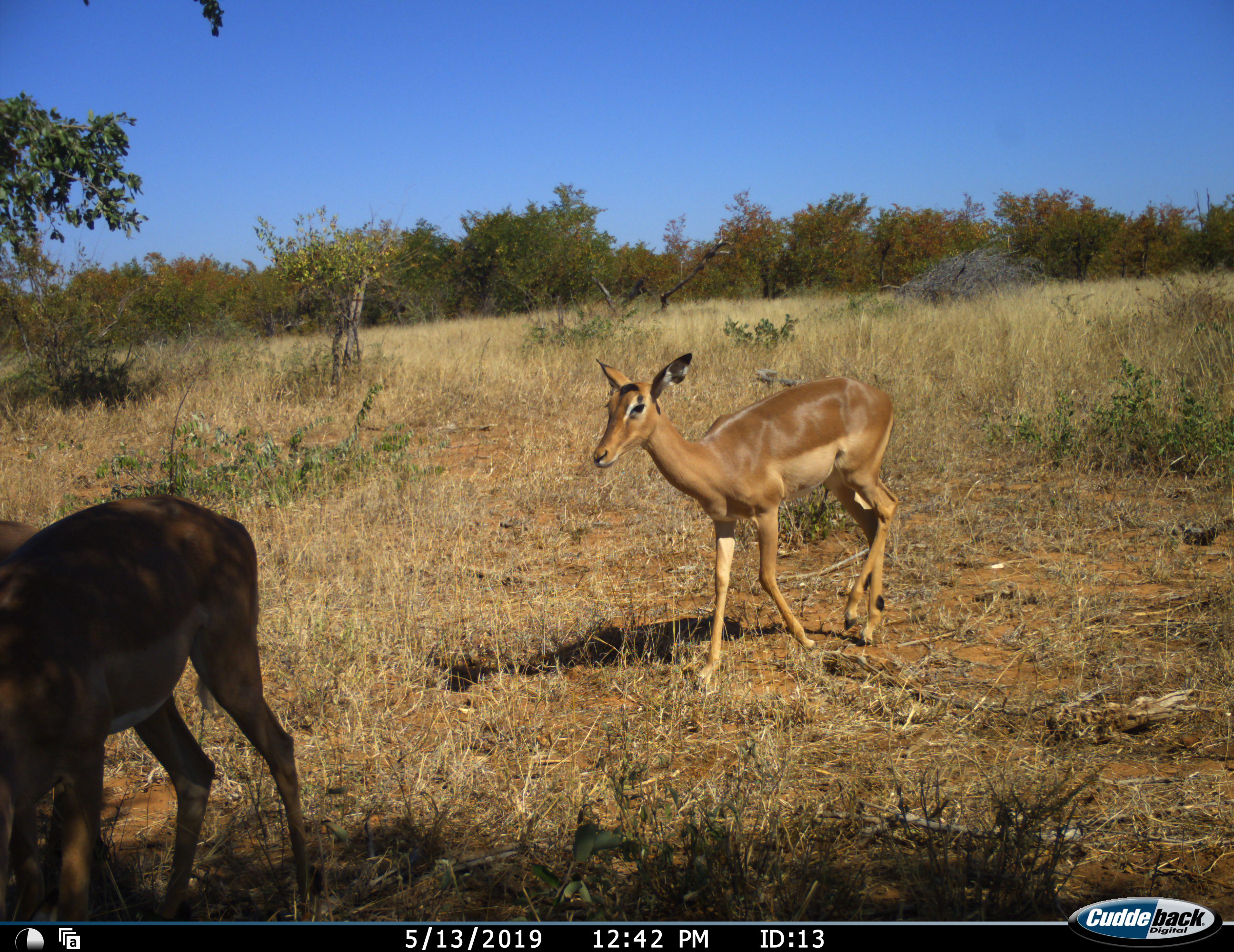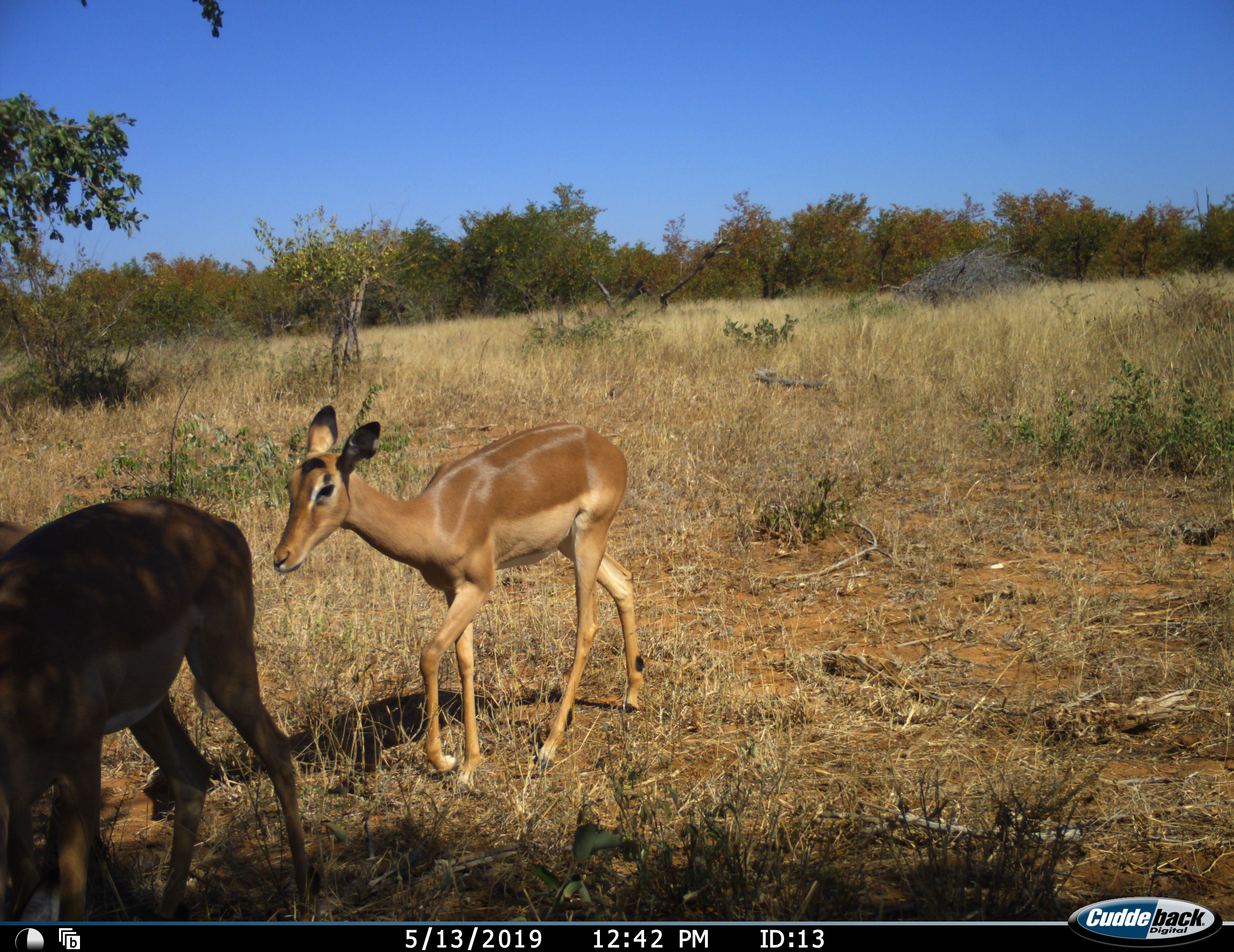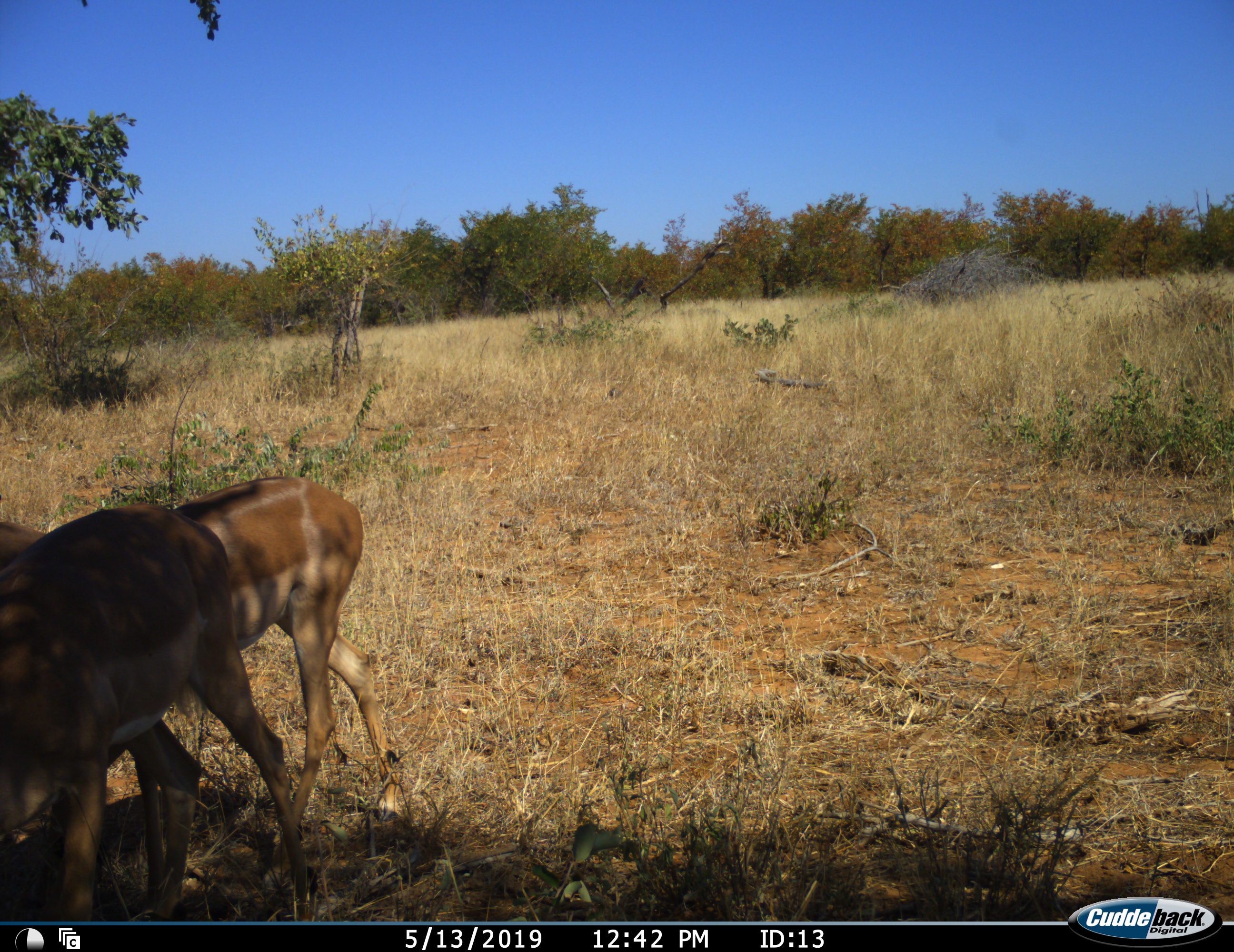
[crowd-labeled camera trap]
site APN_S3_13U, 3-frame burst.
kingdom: Animalia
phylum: Chordata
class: Mammalia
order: Artiodactyla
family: Bovidae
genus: Aepyceros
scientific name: Aepyceros melampus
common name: impala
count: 2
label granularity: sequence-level